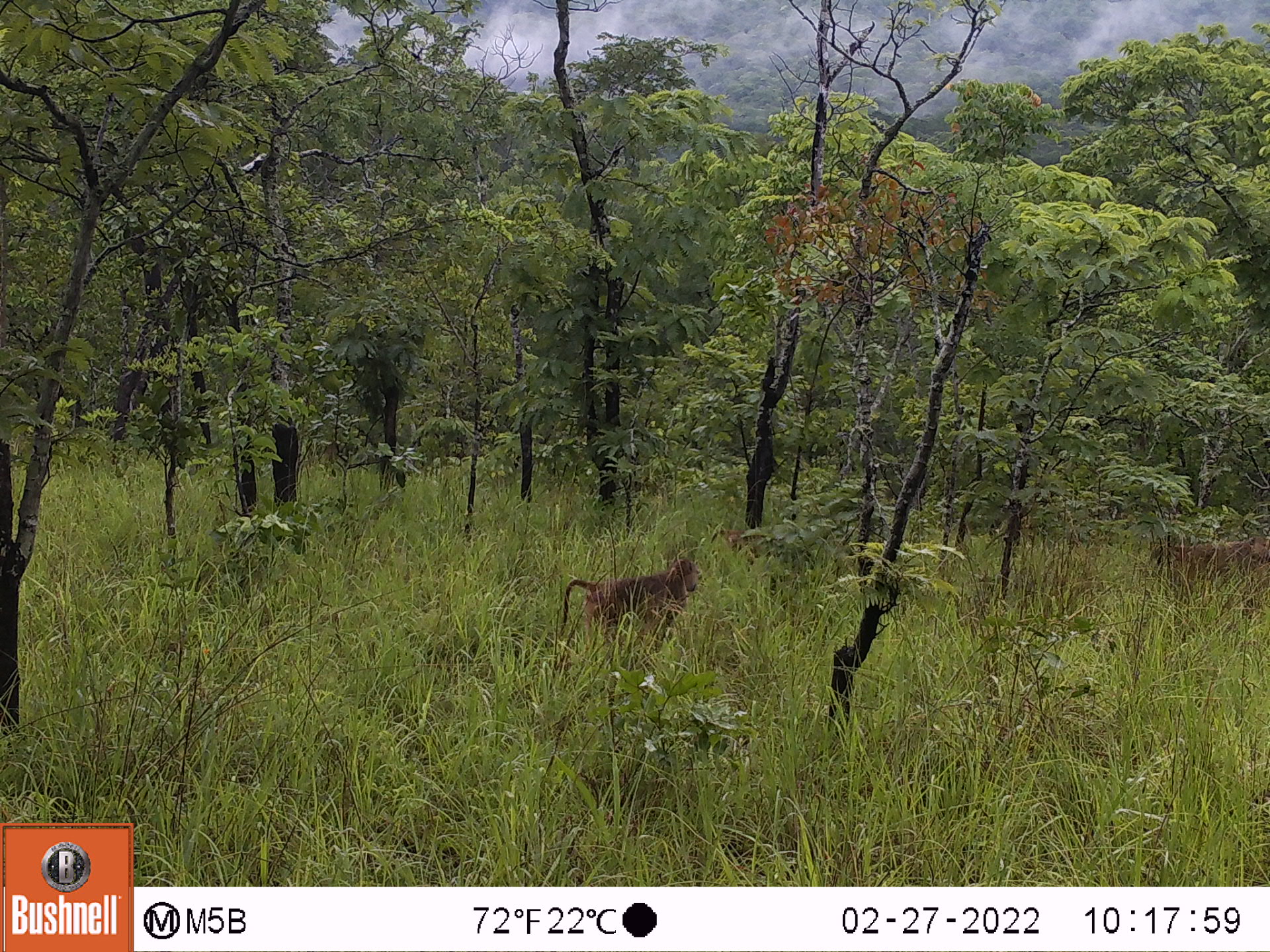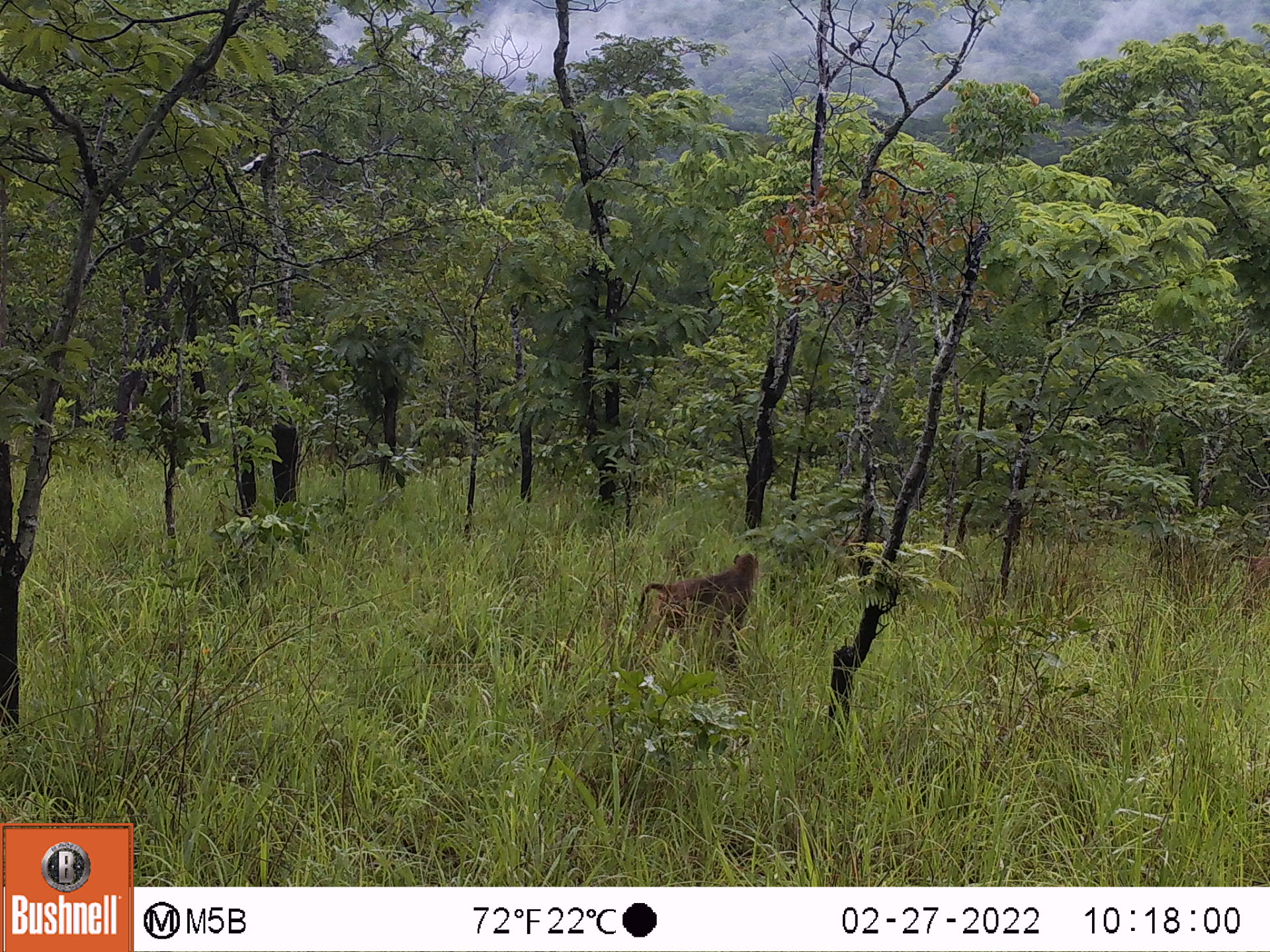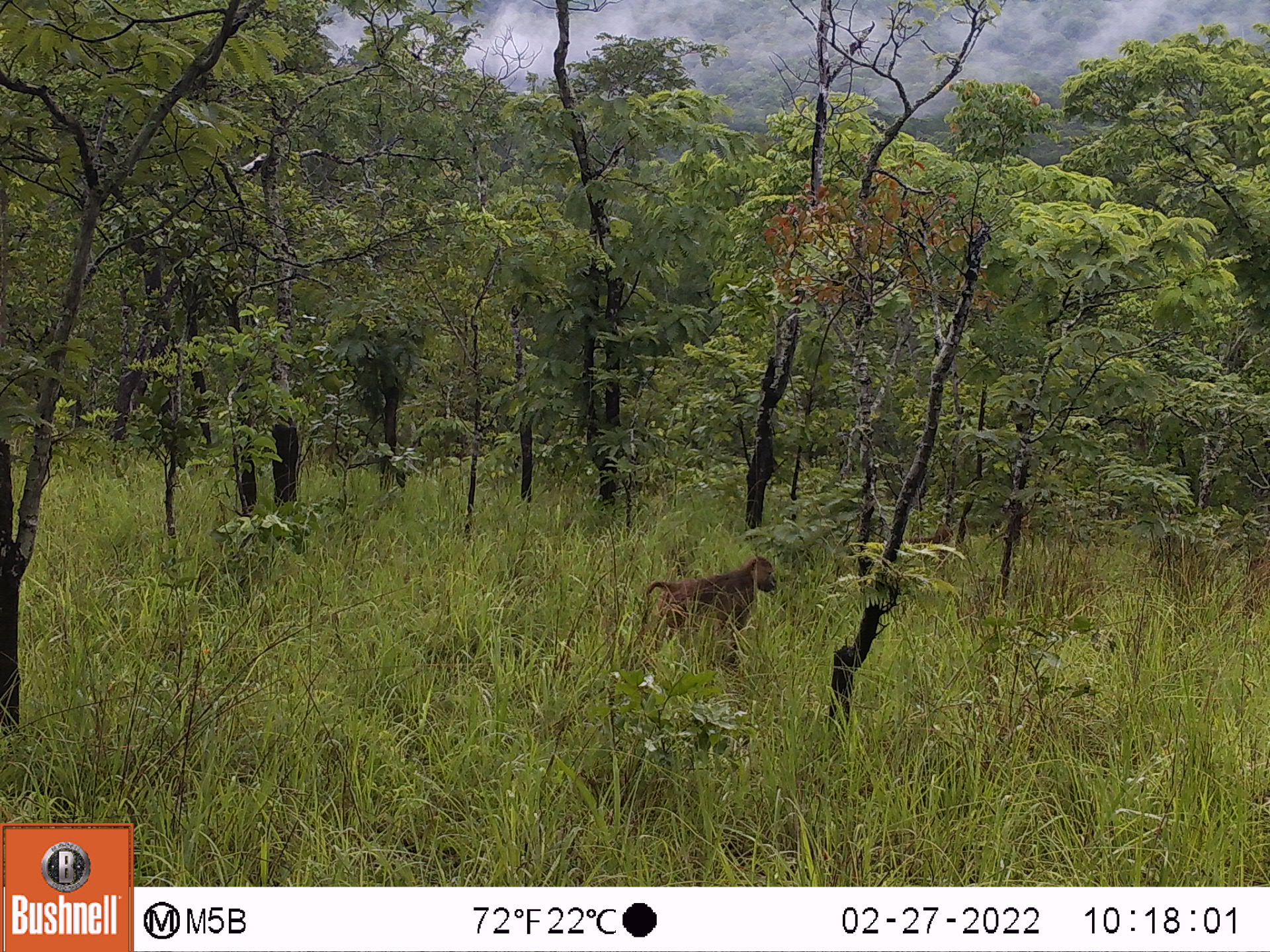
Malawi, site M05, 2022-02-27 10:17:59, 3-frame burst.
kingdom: Animalia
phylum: Chordata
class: Mammalia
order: Primates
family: Cercopithecidae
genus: Papio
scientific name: Papio cynocephalus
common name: yellow baboon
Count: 2.